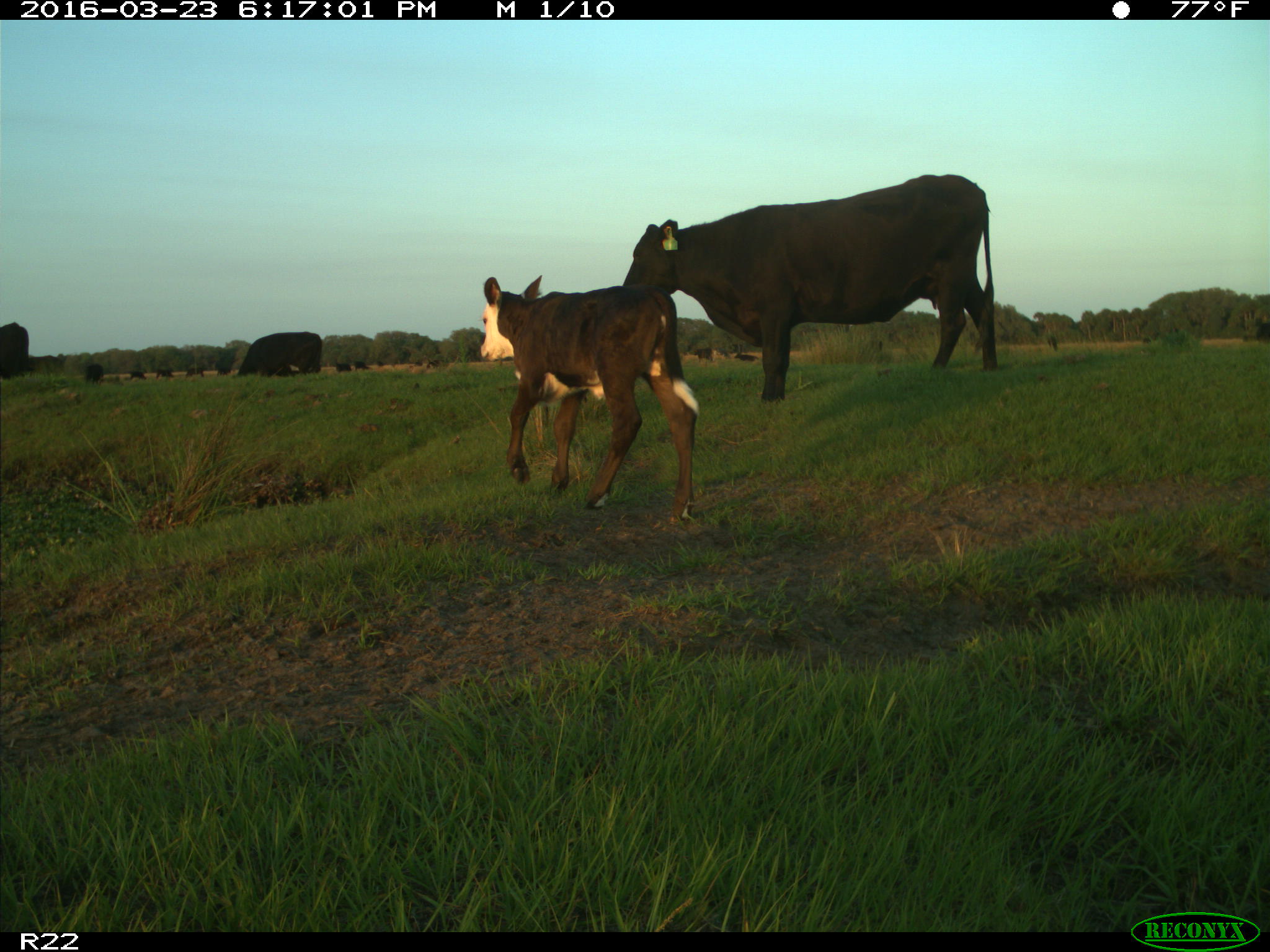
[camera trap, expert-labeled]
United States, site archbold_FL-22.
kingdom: Animalia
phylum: Chordata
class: Mammalia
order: Artiodactyla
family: Bovidae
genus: Bos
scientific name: Bos taurus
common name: domestic cow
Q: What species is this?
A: Bos taurus (domestic cow).